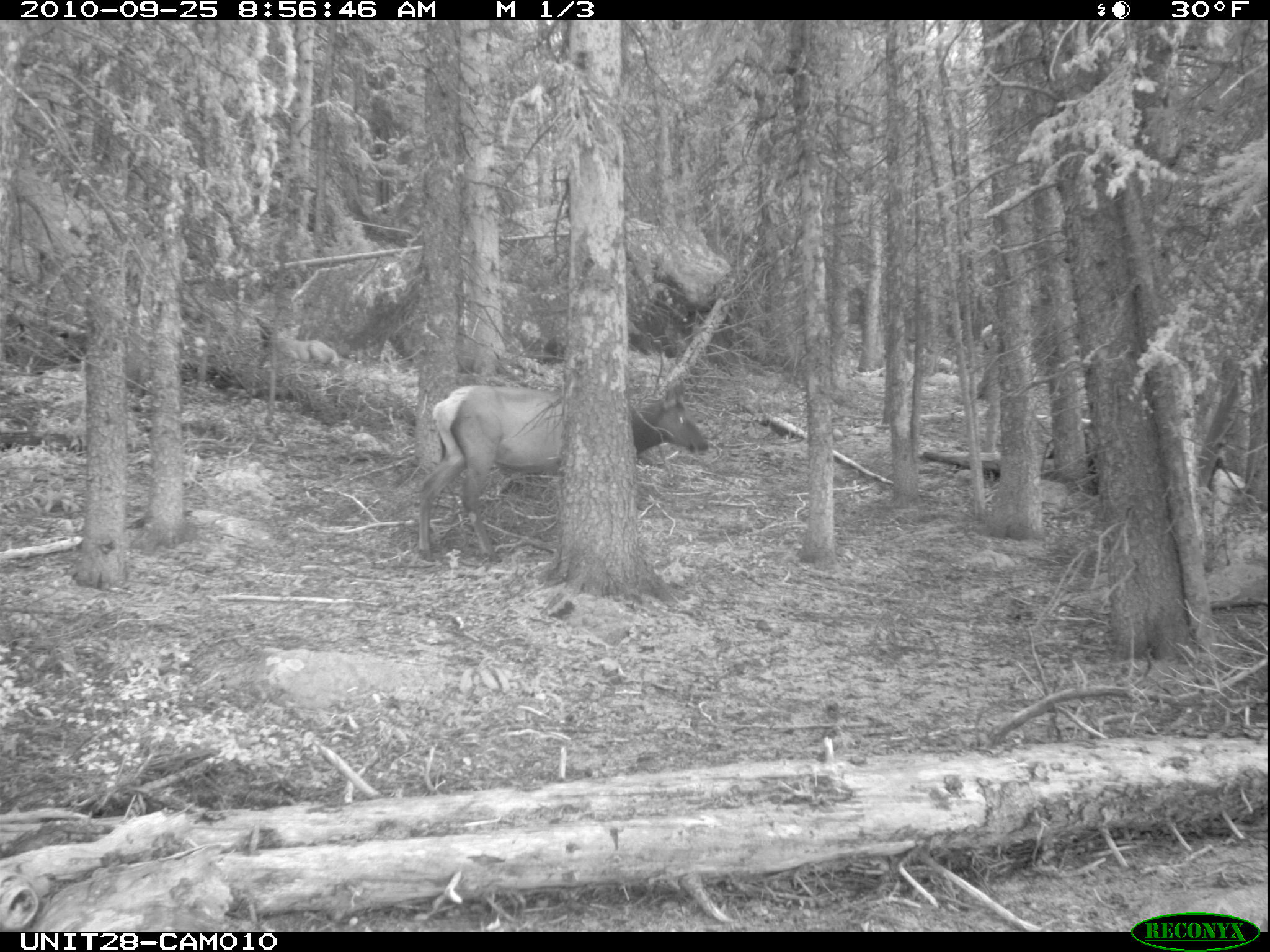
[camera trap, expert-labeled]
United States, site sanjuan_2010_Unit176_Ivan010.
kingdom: Animalia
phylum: Chordata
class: Mammalia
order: Artiodactyla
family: Cervidae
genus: Cervus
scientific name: Cervus elaphus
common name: red deer